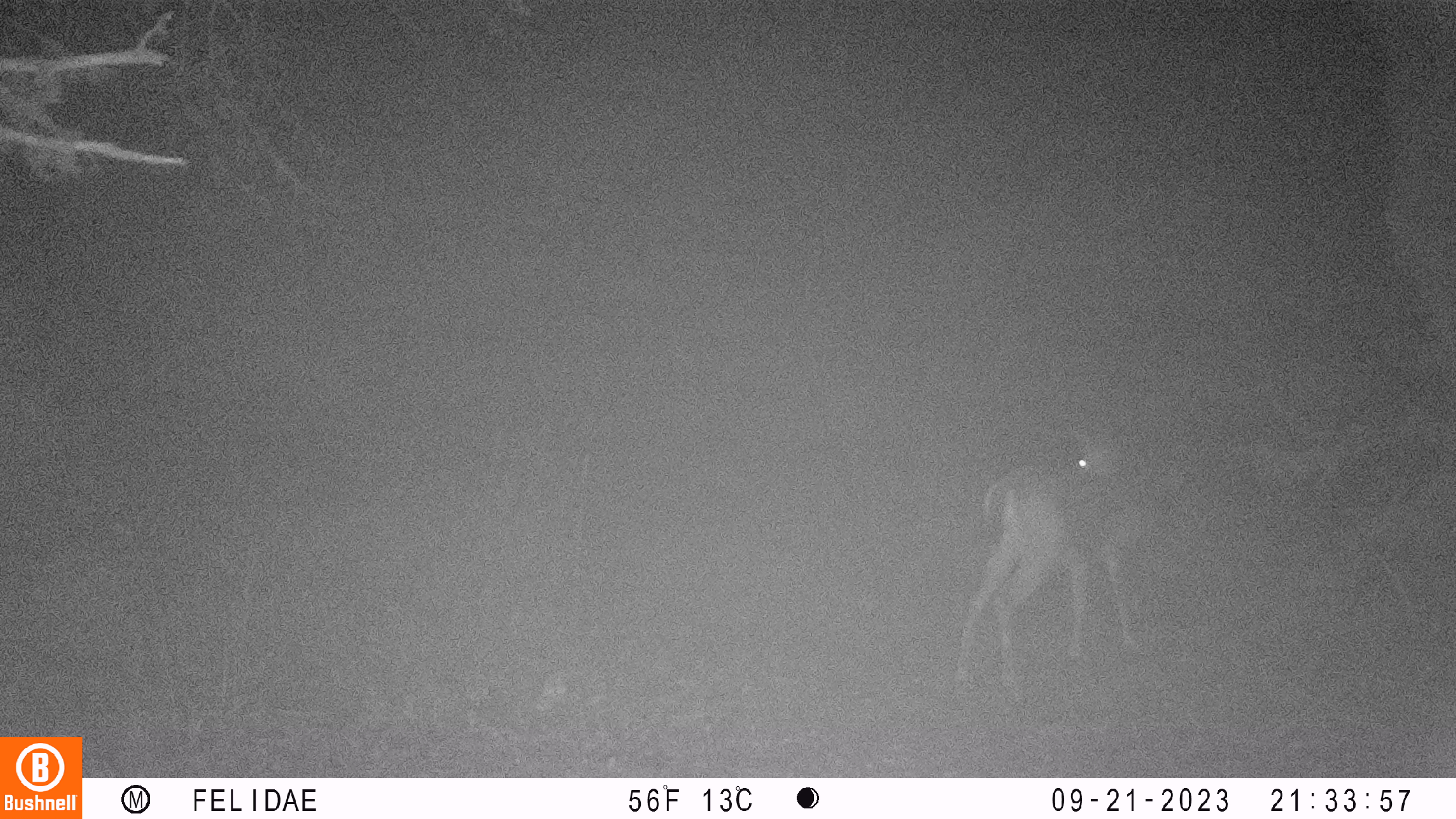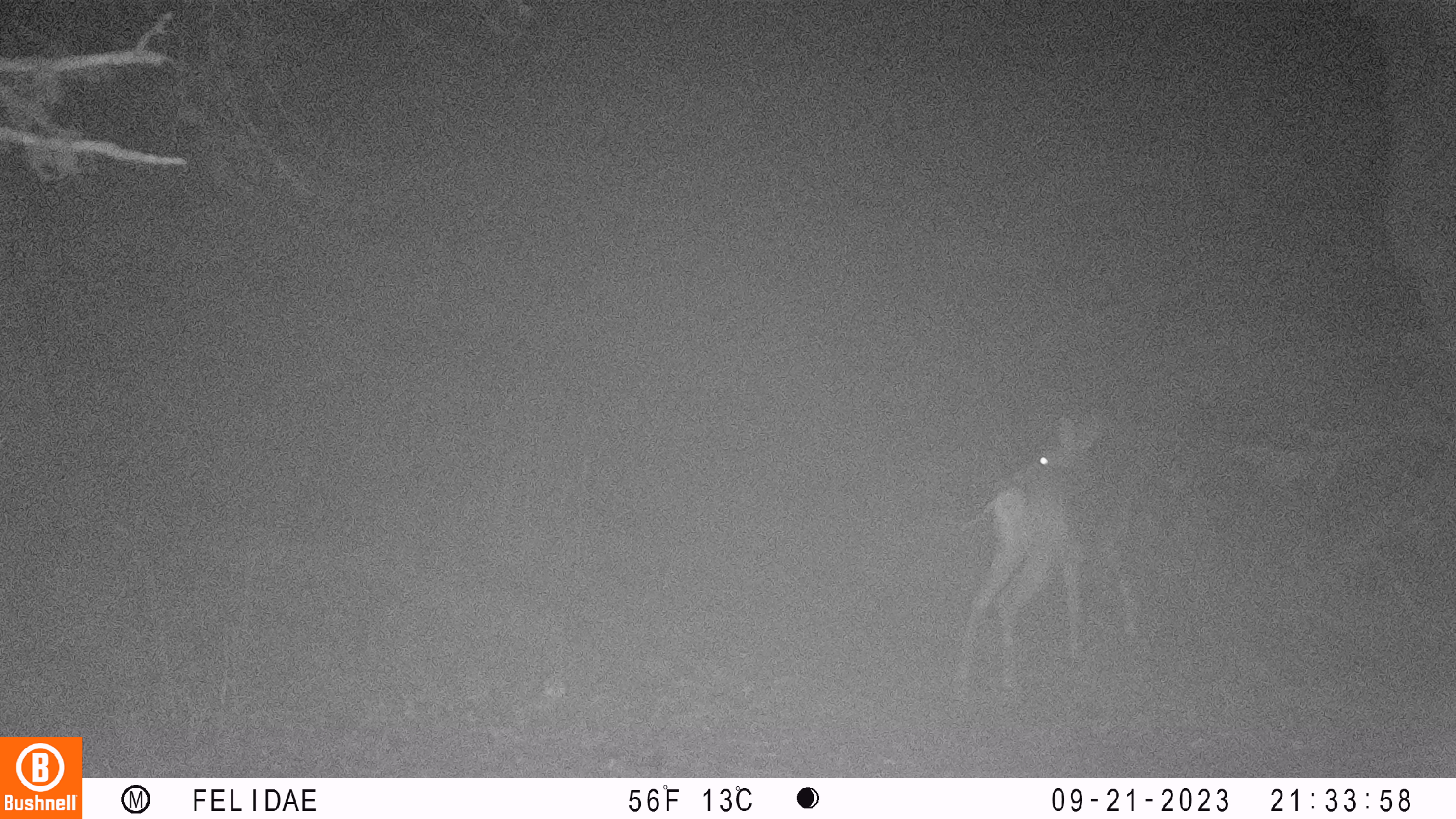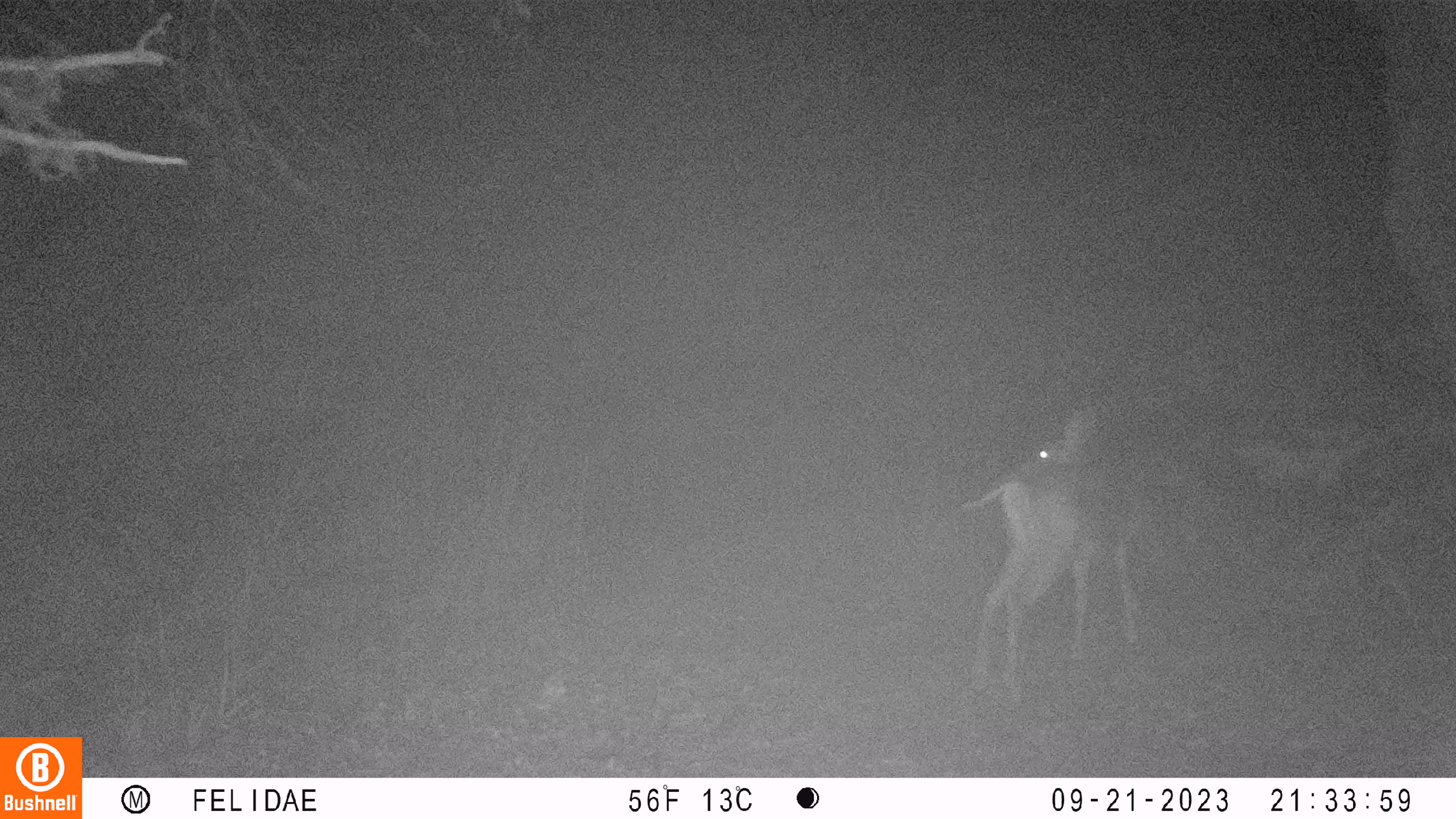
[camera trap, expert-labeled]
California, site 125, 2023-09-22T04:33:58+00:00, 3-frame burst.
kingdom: Animalia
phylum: Chordata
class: Mammalia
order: Artiodactyla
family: Cervidae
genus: Odocoileus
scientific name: Odocoileus hemionus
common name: mule deer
Mule deer (Odocoileus hemionus).